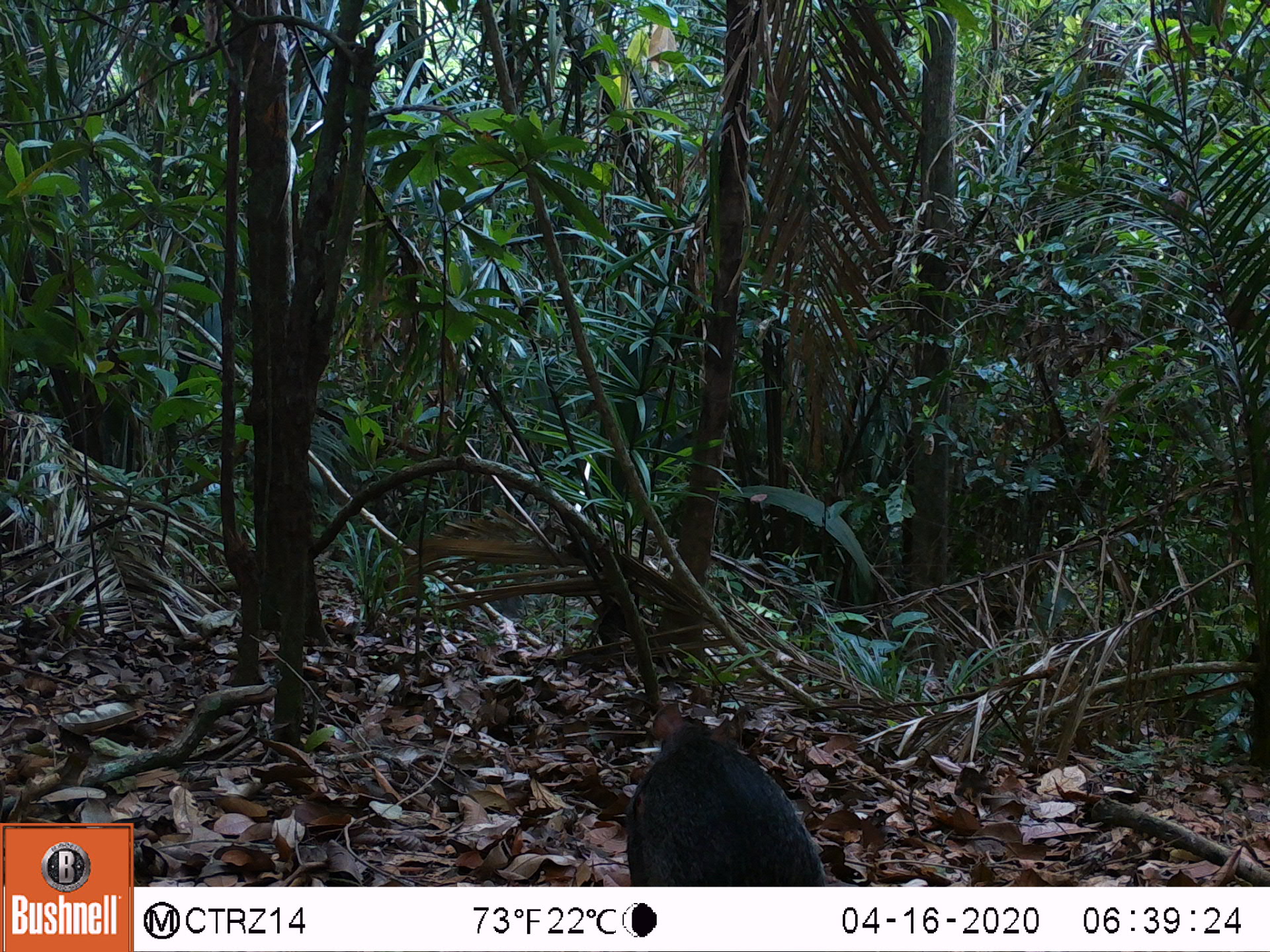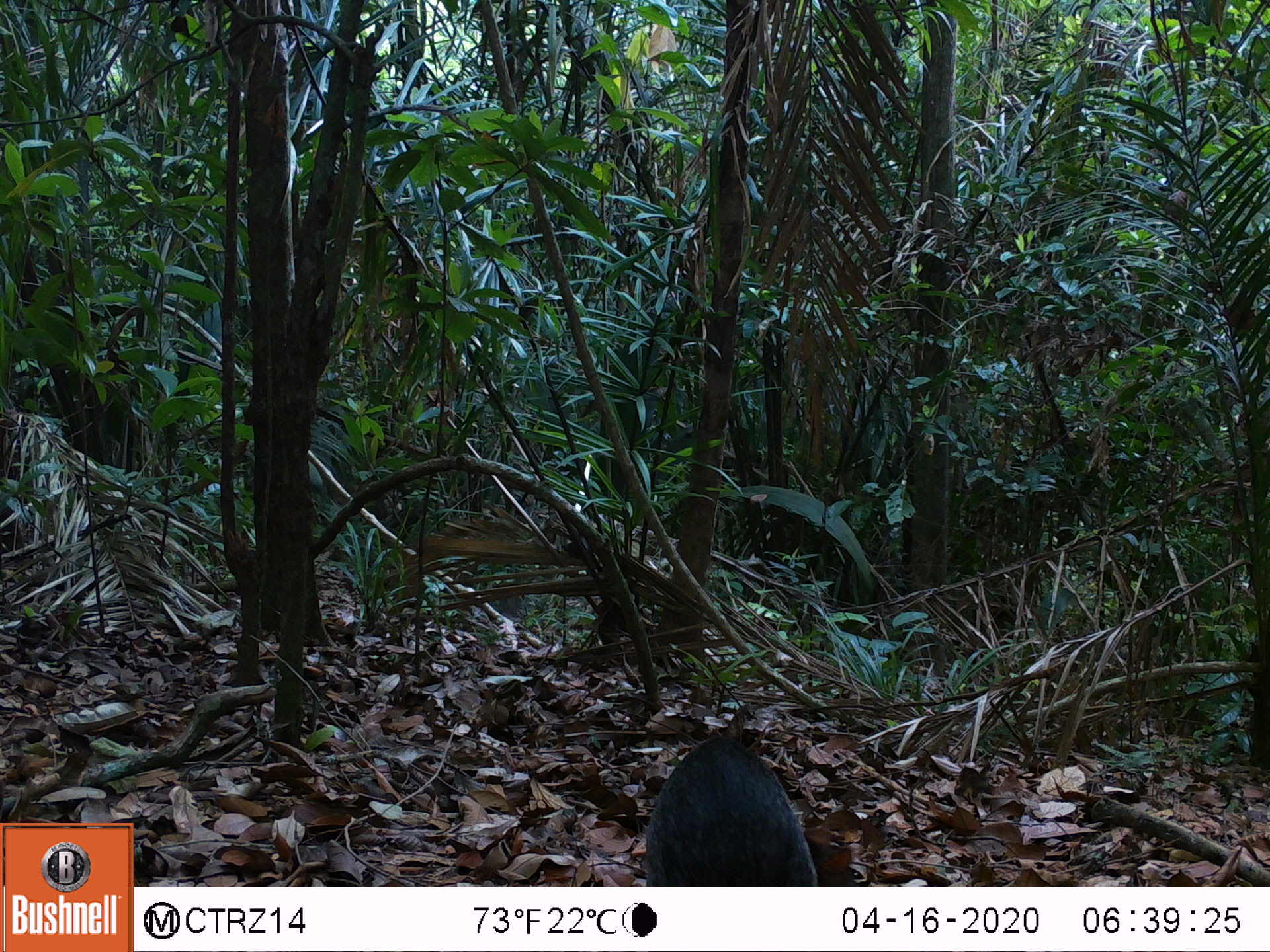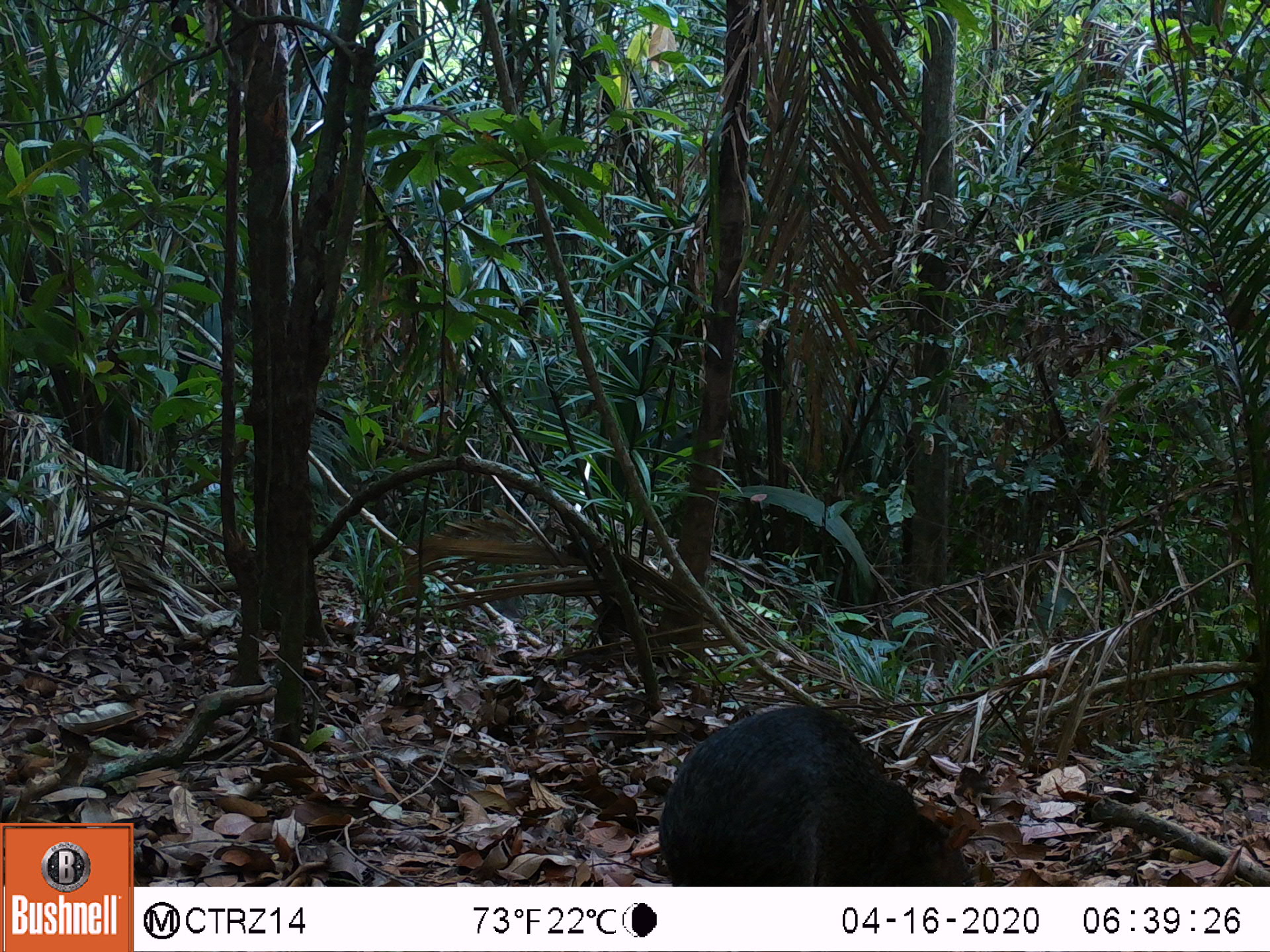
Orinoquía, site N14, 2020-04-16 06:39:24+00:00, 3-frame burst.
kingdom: Animalia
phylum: Chordata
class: Mammalia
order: Rodentia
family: Dasyproctidae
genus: Dasyprocta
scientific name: Dasyprocta fuliginosa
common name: black agouti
Black agouti (Dasyprocta fuliginosa).